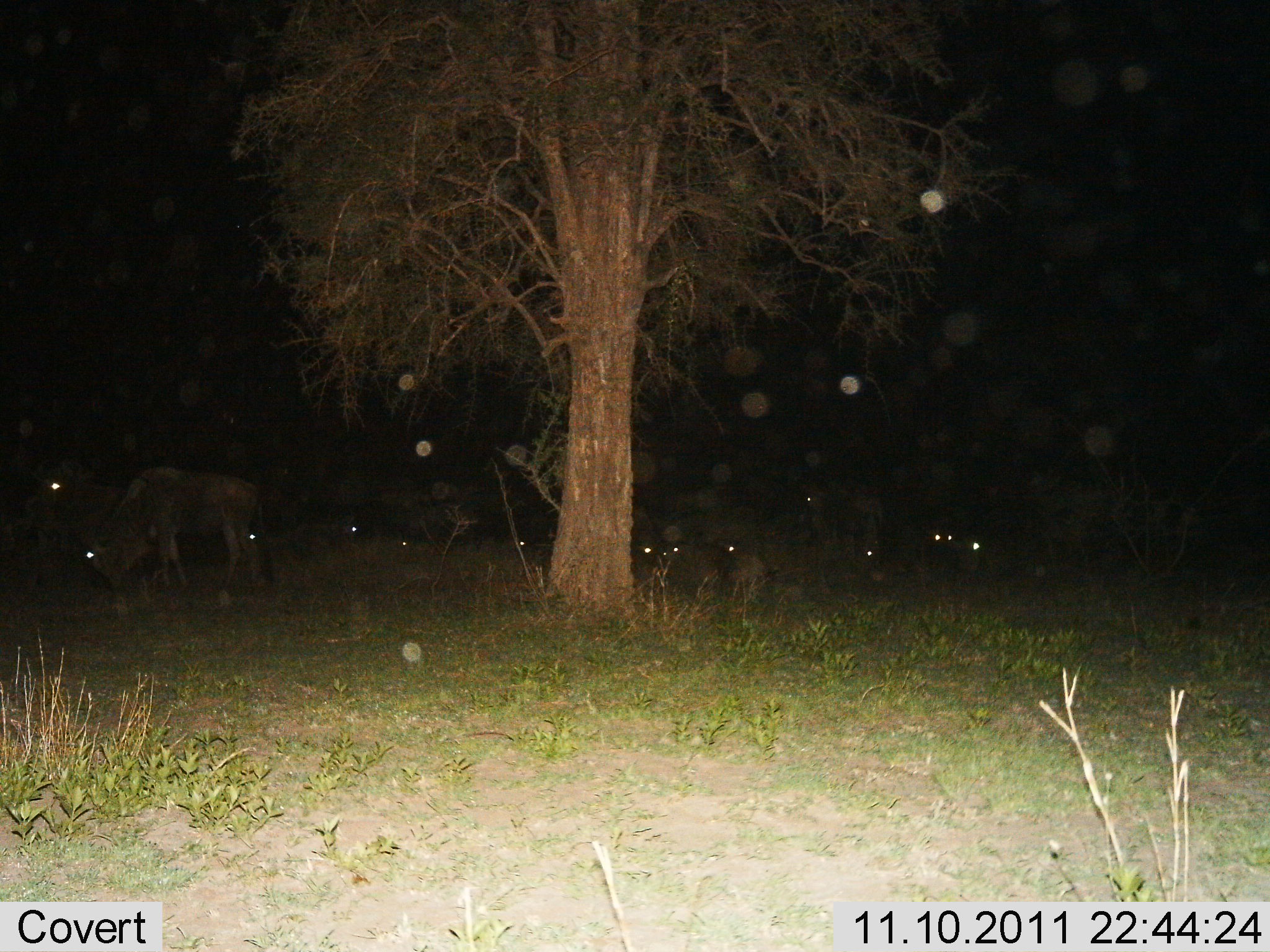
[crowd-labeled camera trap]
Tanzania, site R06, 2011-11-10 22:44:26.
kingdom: Animalia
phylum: Chordata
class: Mammalia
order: Artiodactyla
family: Bovidae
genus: Connochaetes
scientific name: Connochaetes taurinus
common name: blue wildebeest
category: wildebeest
Wildebeest (blue wildebeest) (Connochaetes taurinus), count 10. Behavior (volunteer vote fractions): standing 36%, resting 36%, moving 9%, interacting 0%. Young present (vote fraction): 0%. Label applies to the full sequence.